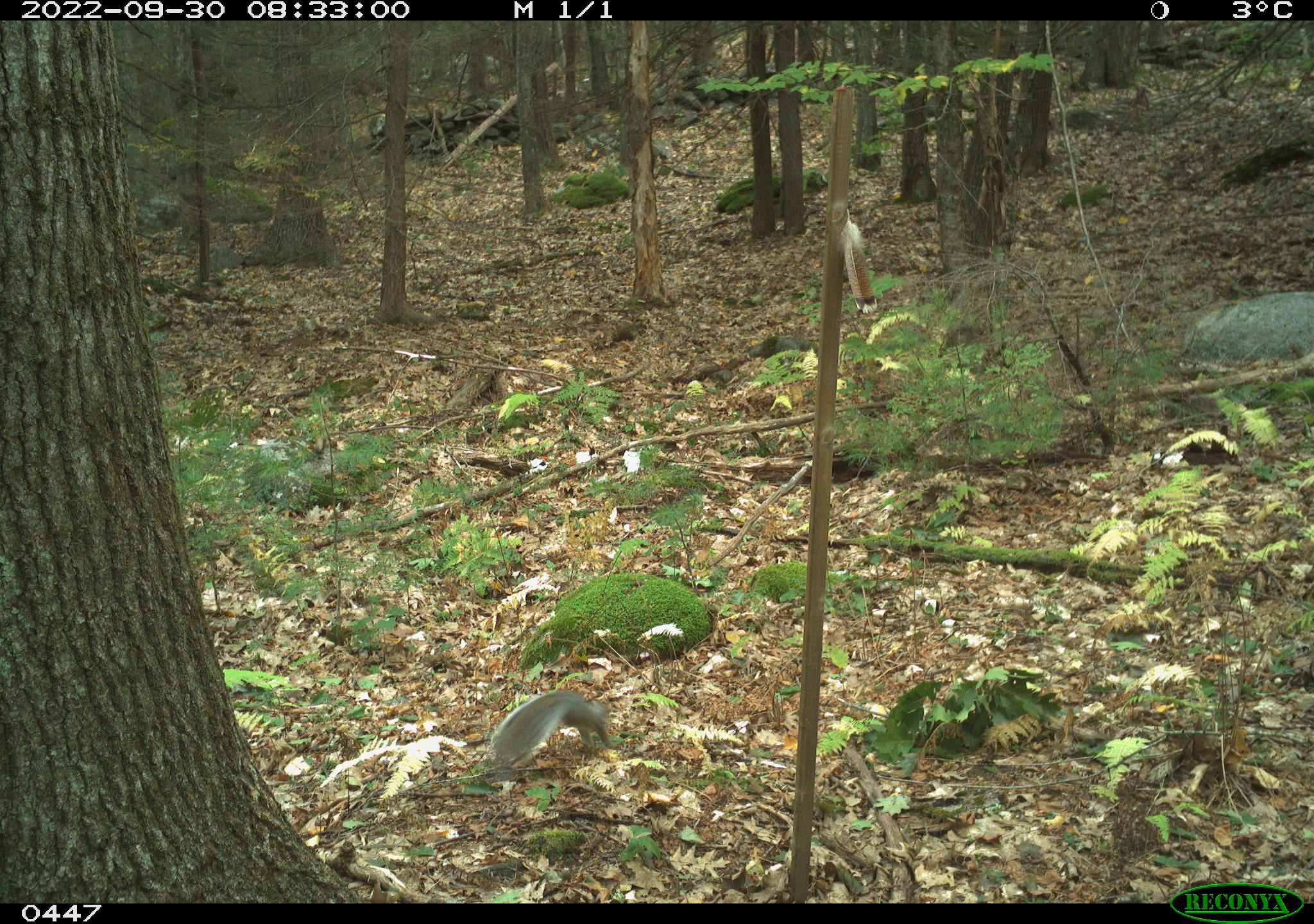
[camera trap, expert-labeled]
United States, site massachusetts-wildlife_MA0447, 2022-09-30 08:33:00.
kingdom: Animalia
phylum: Chordata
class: Mammalia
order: Rodentia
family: Sciuridae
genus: Sciurus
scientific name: Sciurus carolinensis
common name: gray squirrel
Gray squirrel (Sciurus carolinensis).